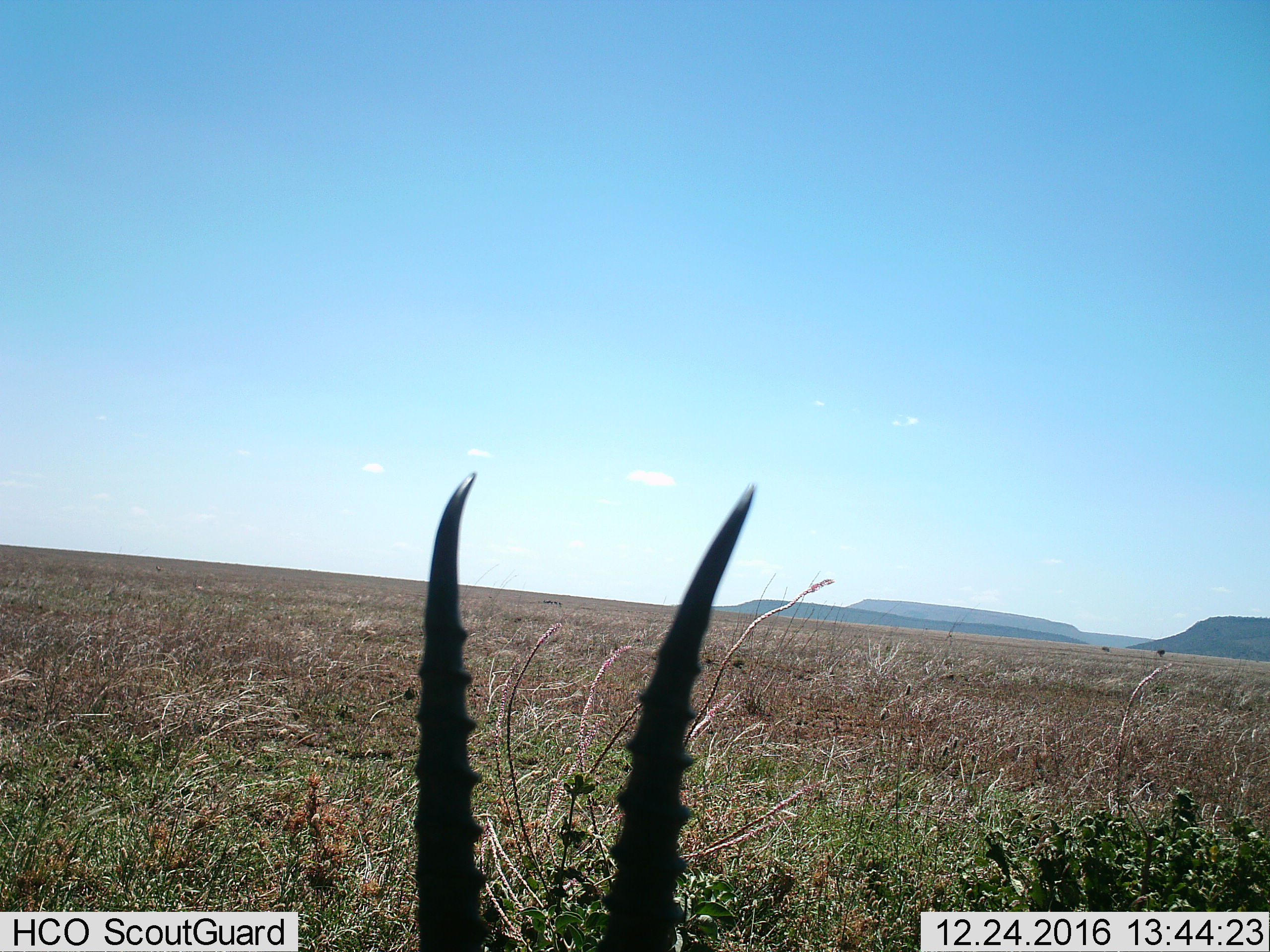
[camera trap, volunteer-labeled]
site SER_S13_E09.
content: unidentified animal